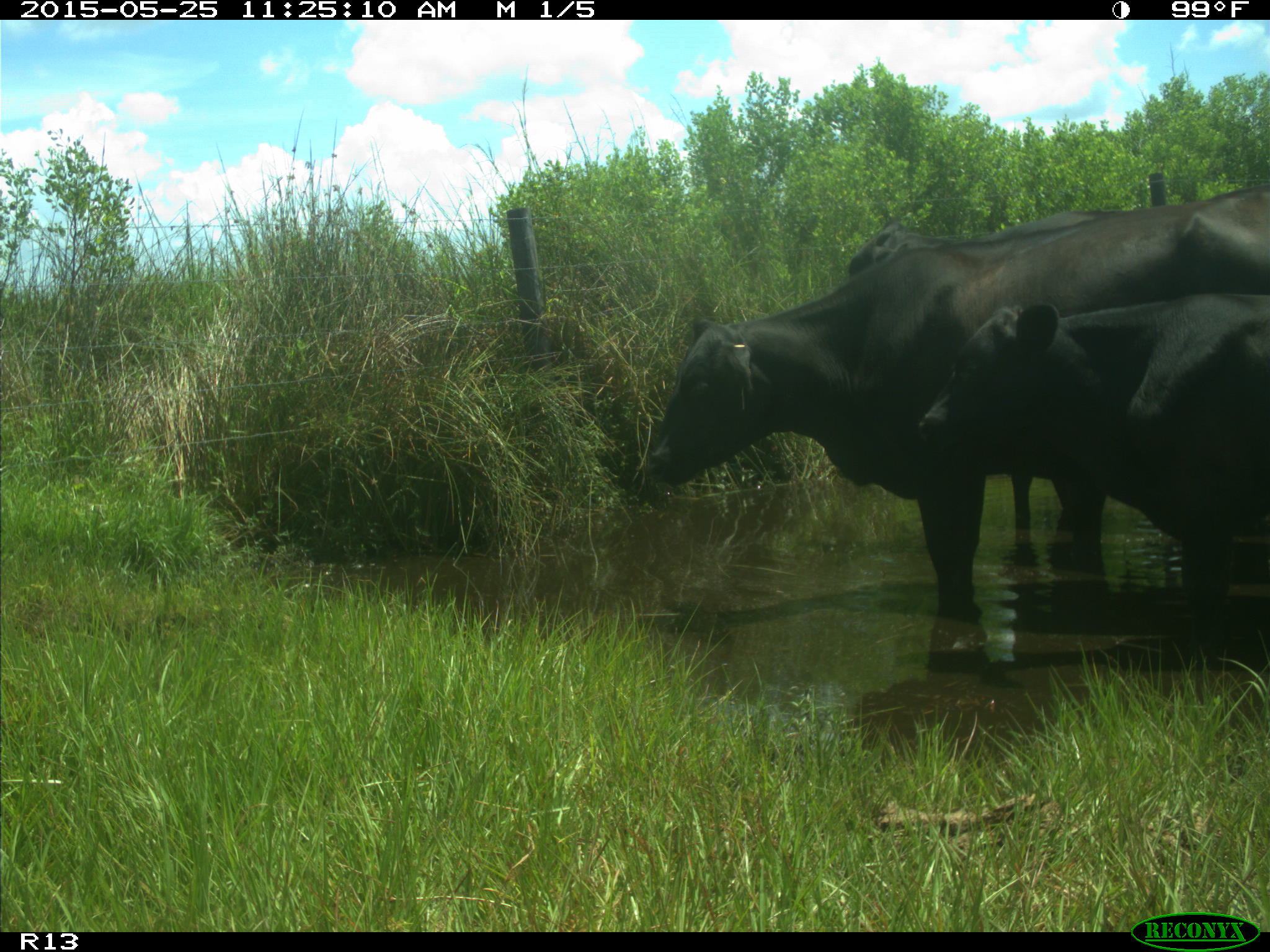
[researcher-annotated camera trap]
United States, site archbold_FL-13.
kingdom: Animalia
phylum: Chordata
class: Mammalia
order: Artiodactyla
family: Bovidae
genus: Bos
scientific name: Bos taurus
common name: domestic cow